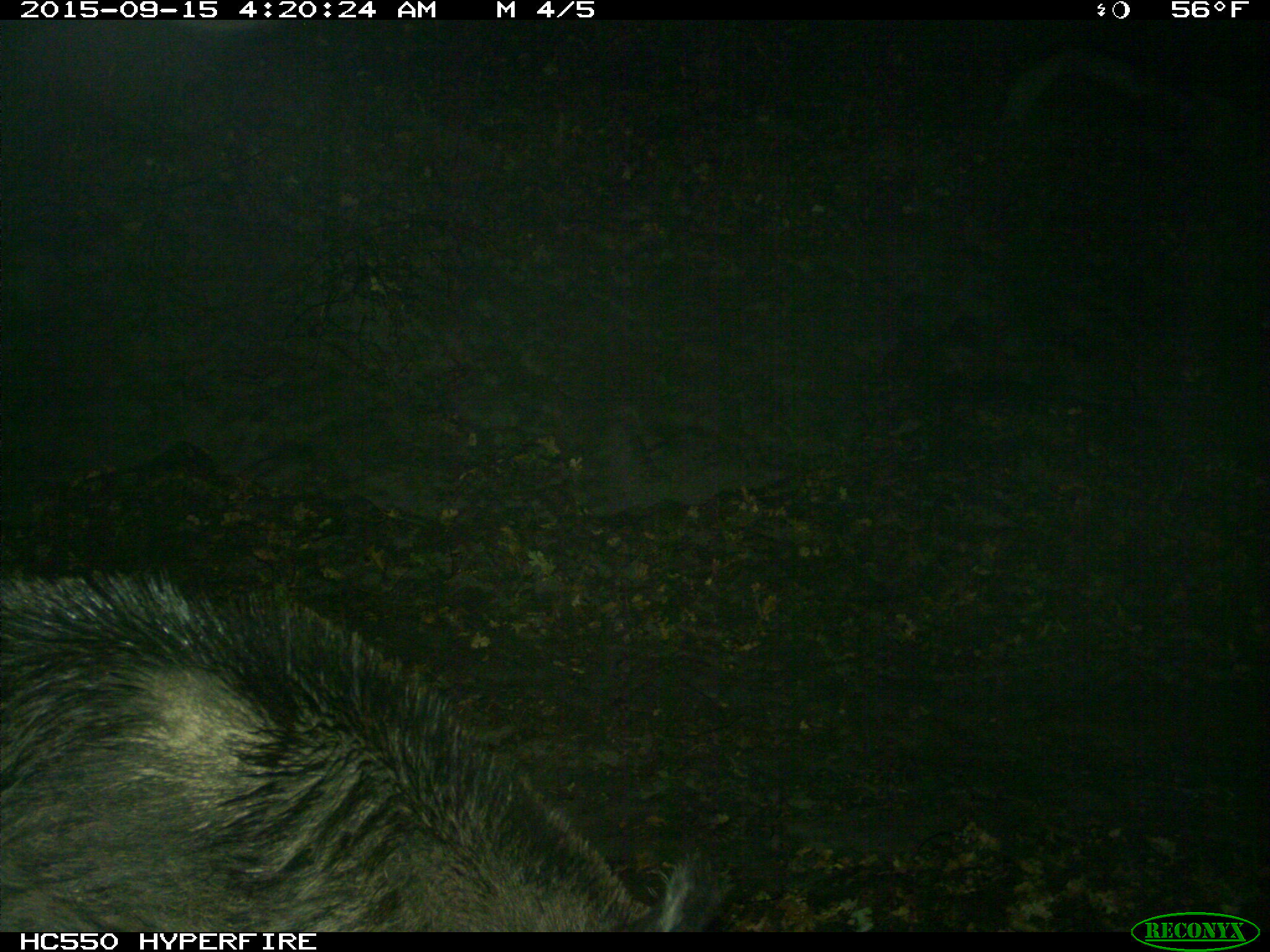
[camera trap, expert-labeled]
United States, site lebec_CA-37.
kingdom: Animalia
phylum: Chordata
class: Mammalia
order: Artiodactyla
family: Suidae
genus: Sus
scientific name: Sus scrofa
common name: wild boar